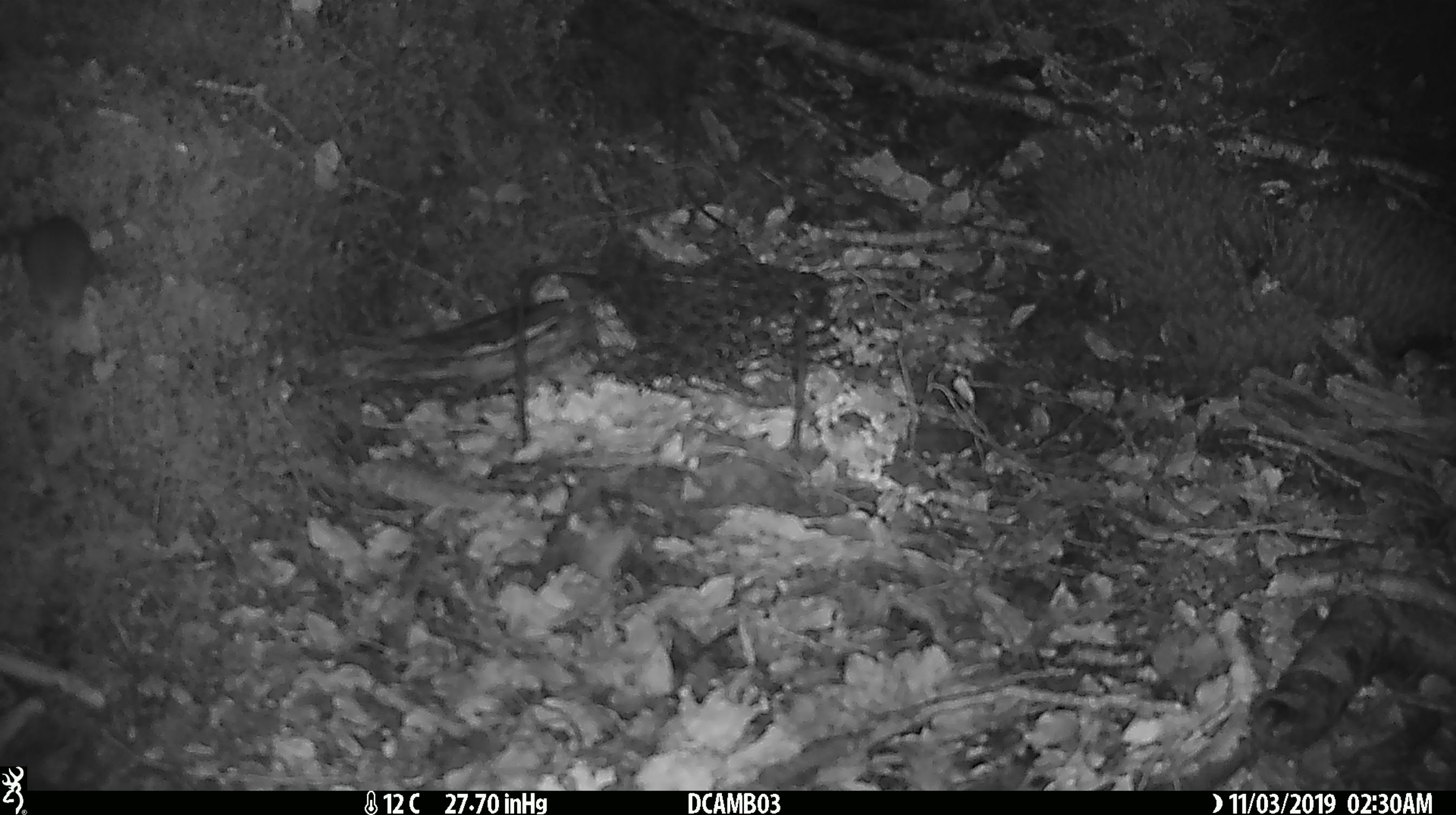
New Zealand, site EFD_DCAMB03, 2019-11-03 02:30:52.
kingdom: Animalia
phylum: Chordata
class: Mammalia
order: Rodentia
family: Muridae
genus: Mus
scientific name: Mus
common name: mouse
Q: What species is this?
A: Mouse (Mus).